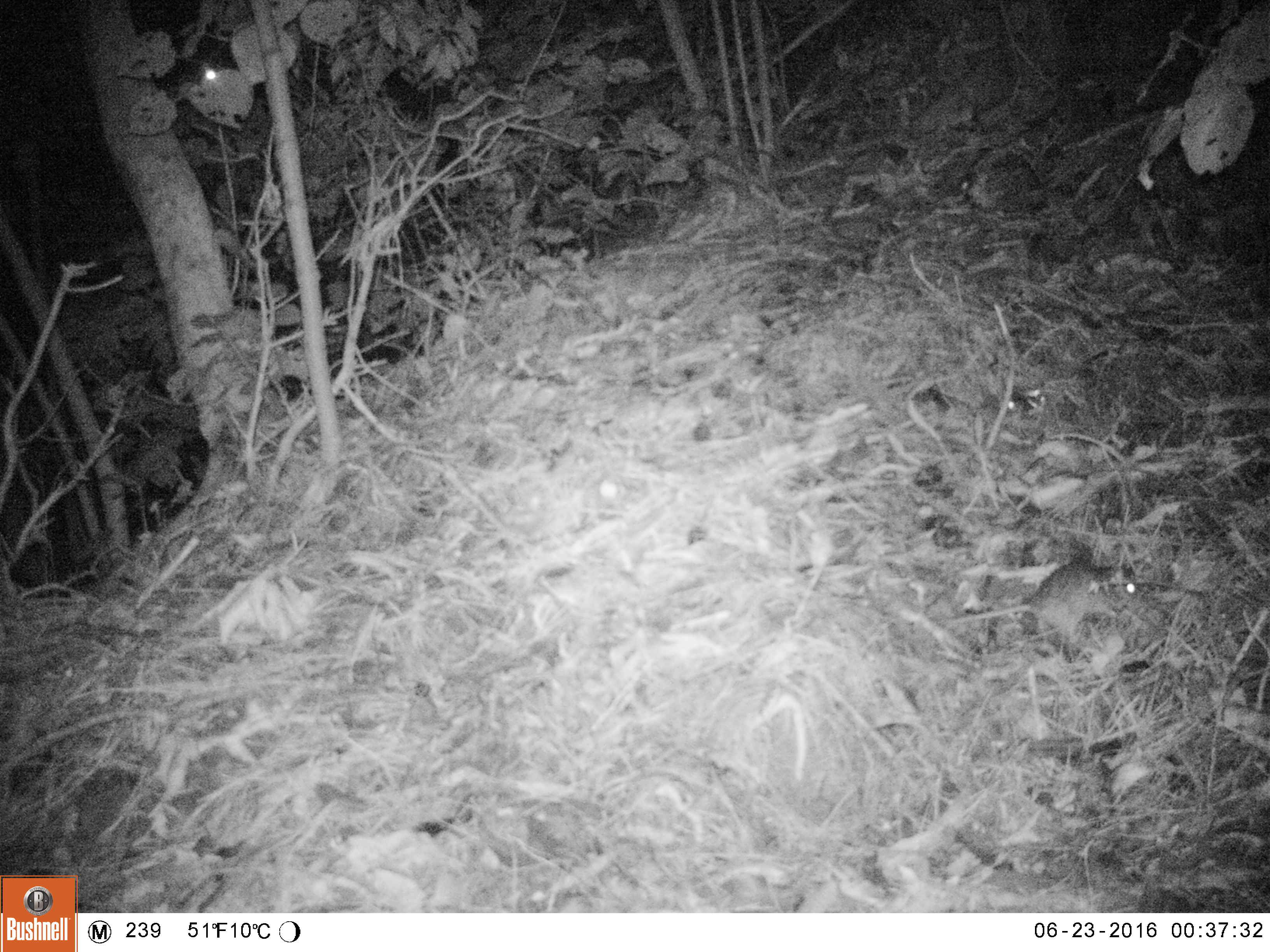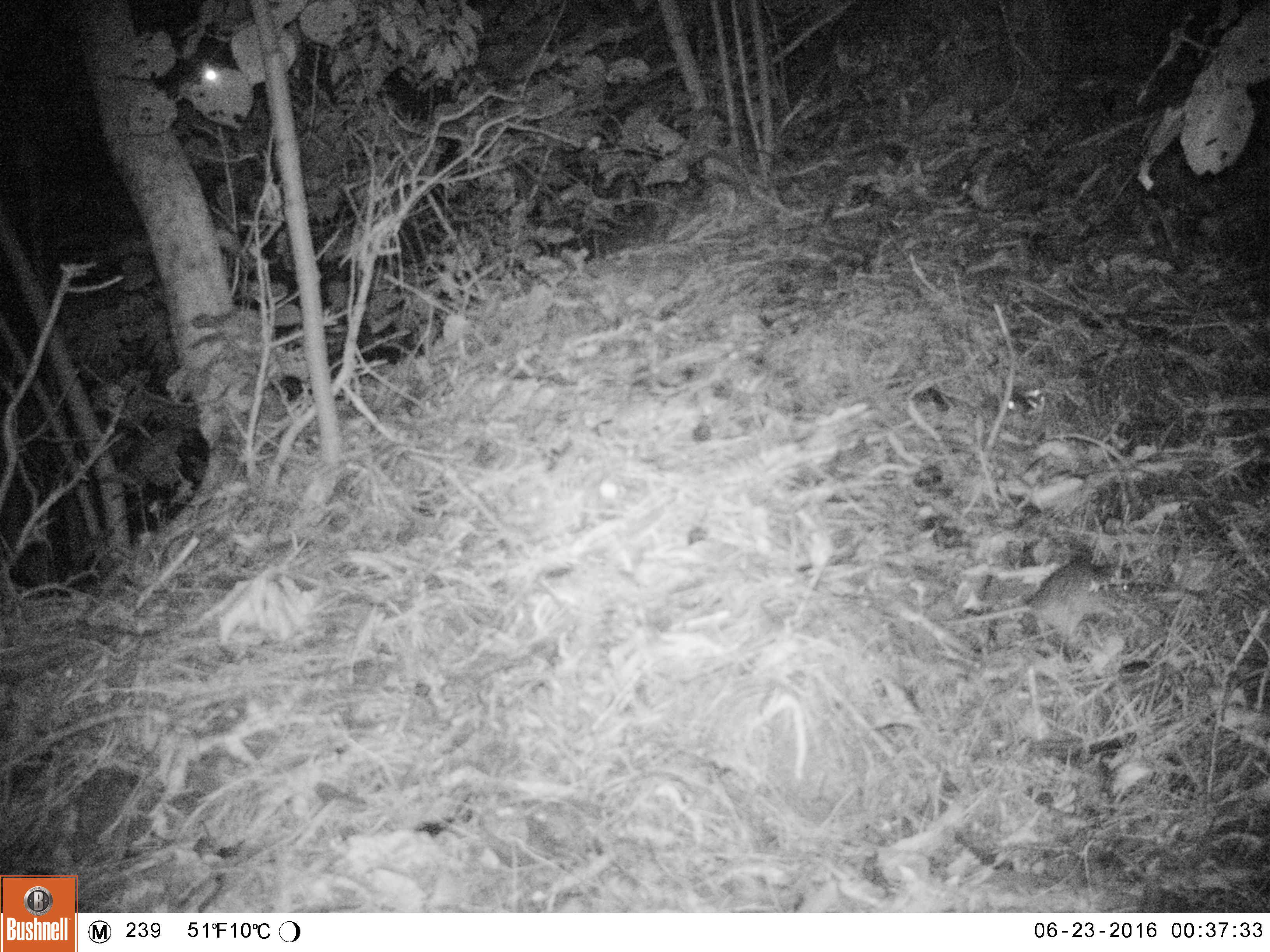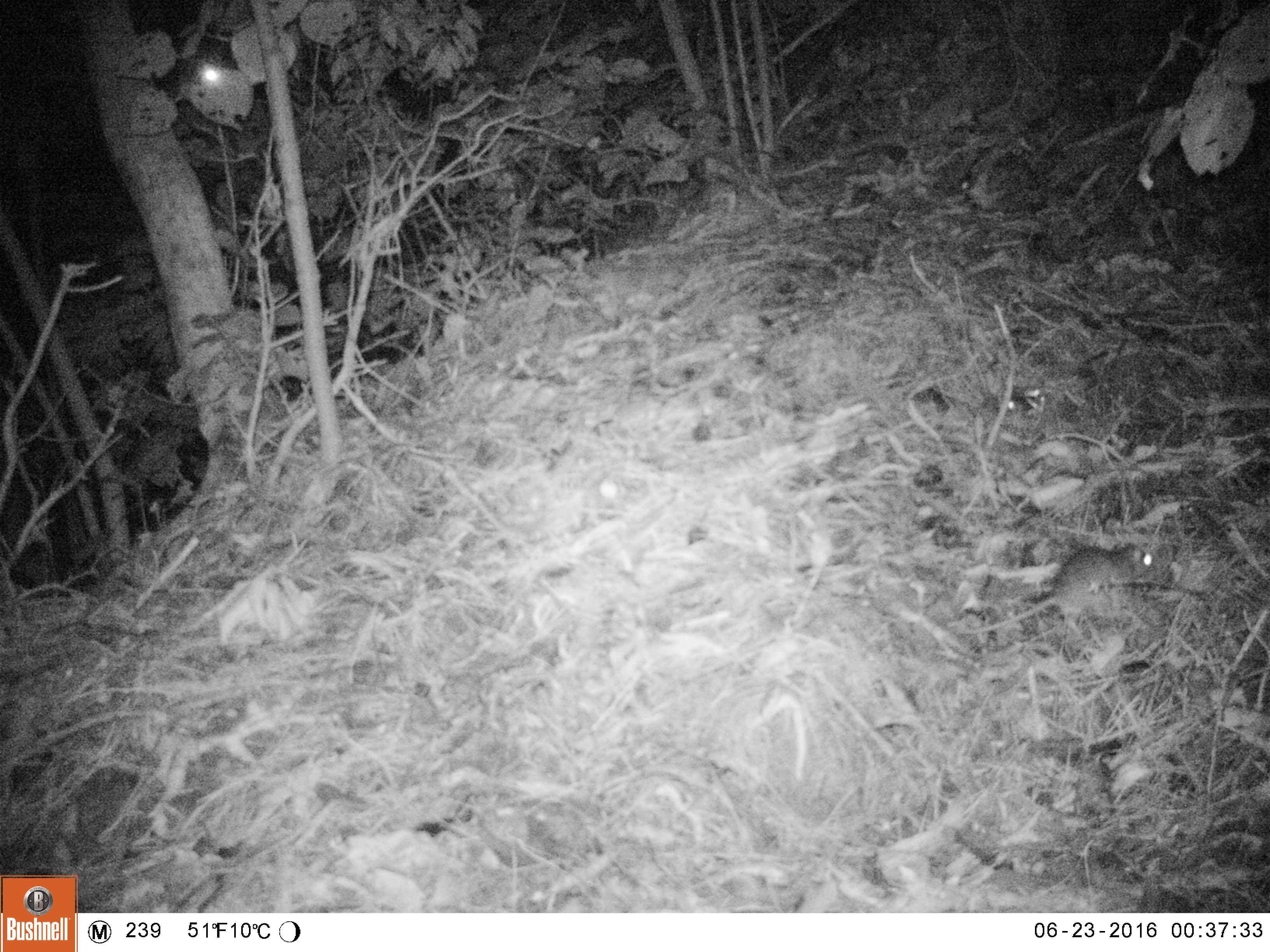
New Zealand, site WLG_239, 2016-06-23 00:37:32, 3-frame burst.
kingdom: Animalia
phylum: Chordata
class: Mammalia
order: Rodentia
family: Muridae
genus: Rattus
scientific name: Rattus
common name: rat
Rat (Rattus).